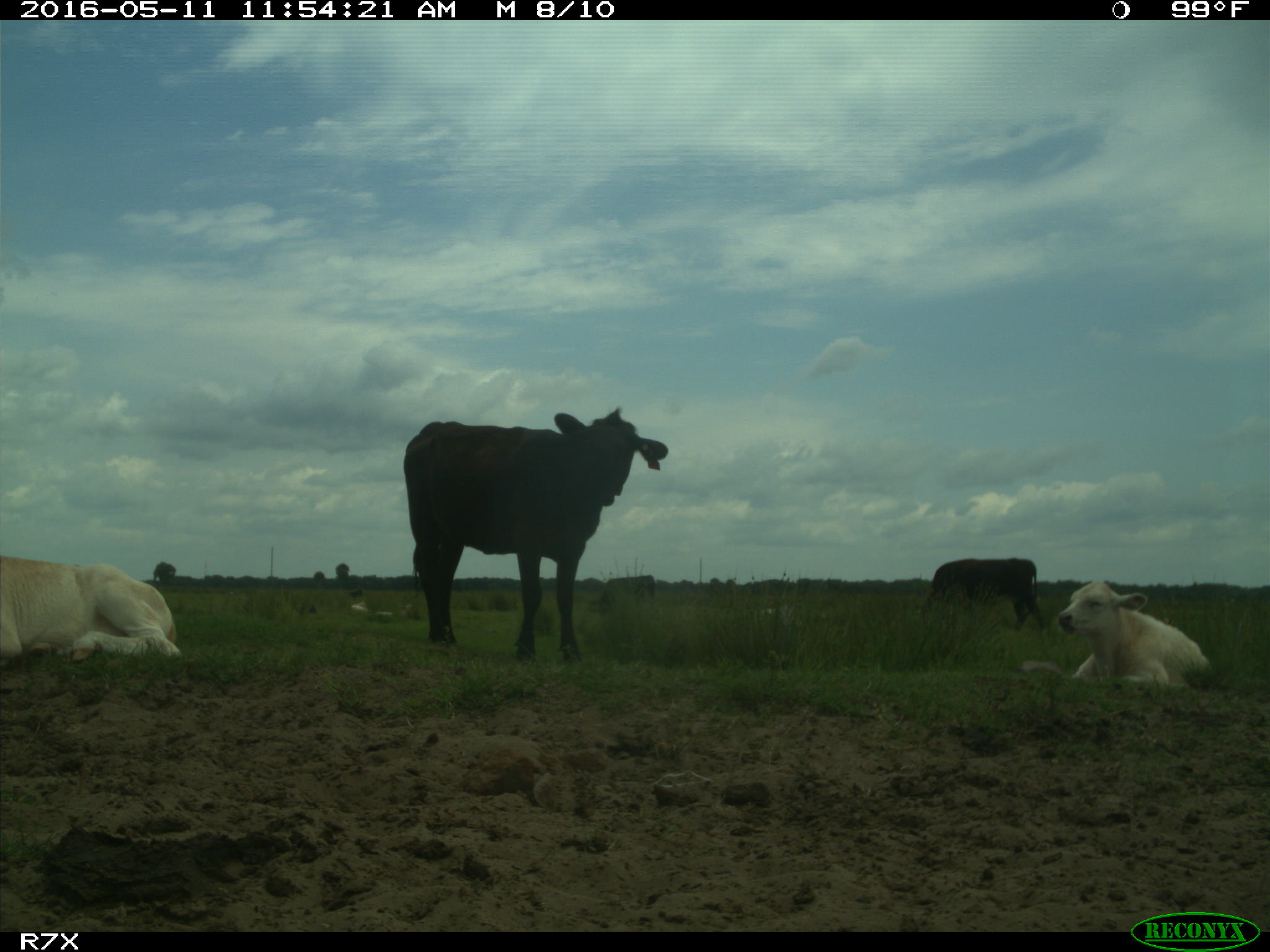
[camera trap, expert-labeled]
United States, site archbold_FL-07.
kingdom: Animalia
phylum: Chordata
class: Mammalia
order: Artiodactyla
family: Bovidae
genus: Bos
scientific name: Bos taurus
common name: domestic cow